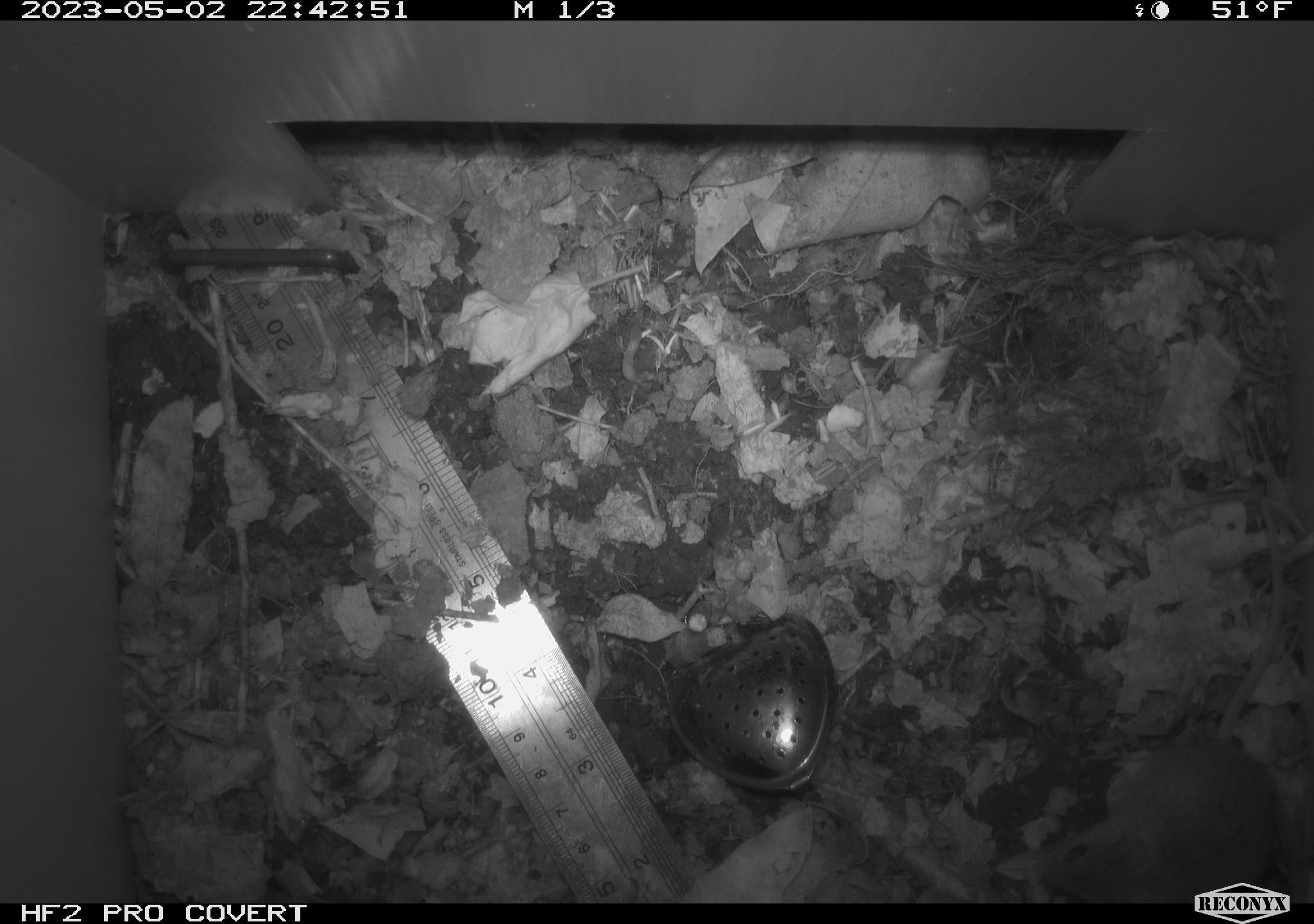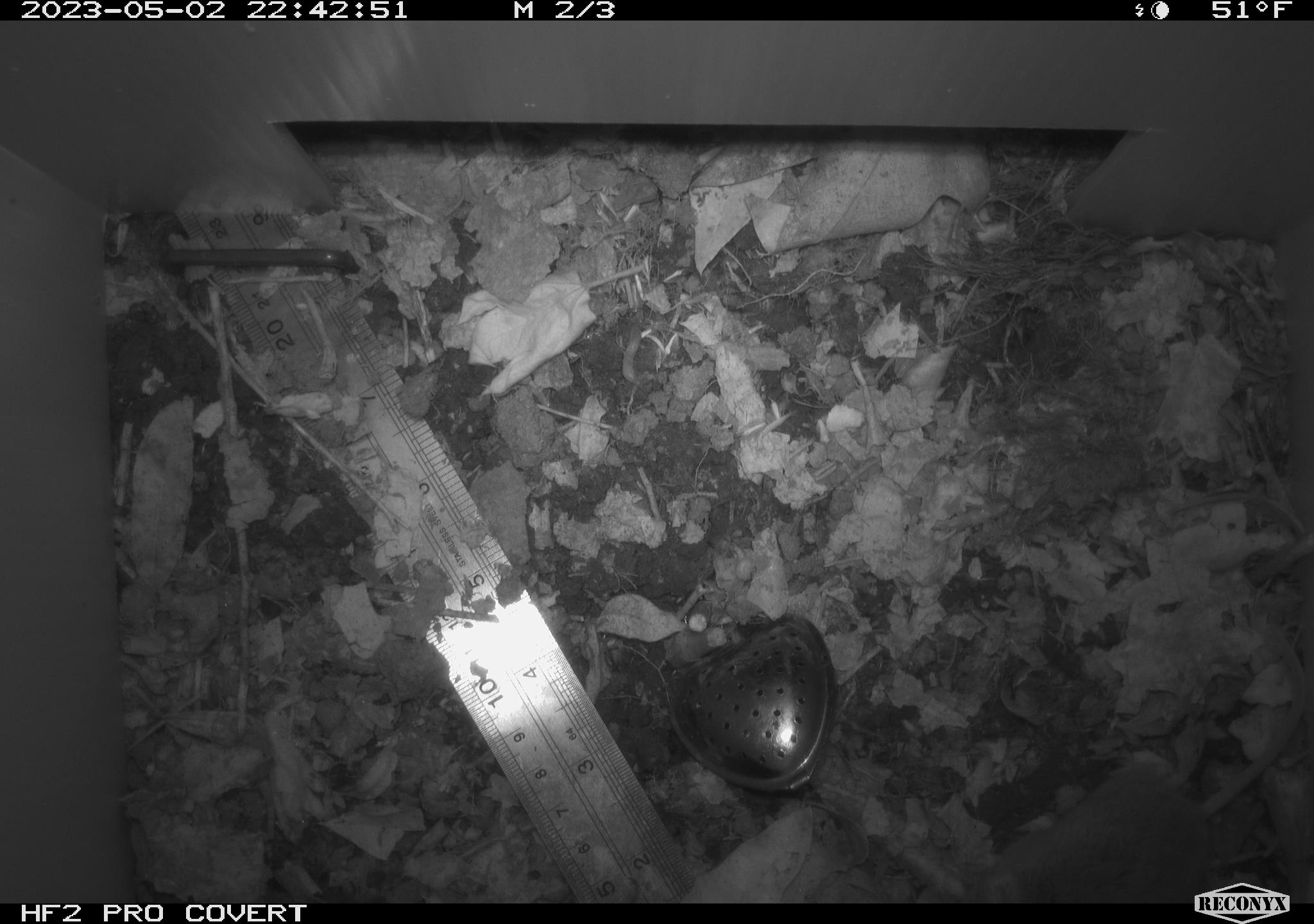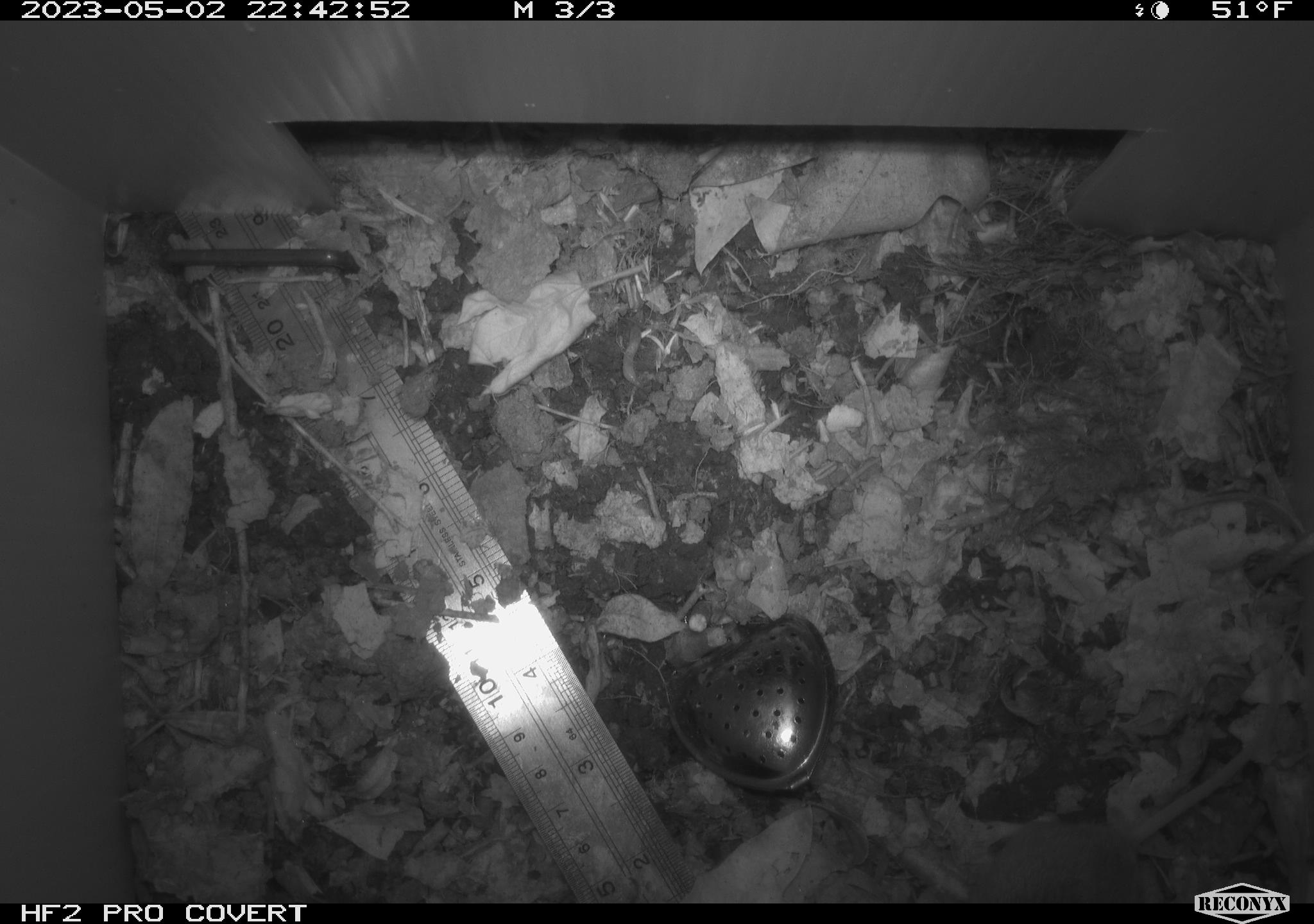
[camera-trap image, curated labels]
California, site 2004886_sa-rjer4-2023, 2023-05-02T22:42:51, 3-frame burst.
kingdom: Animalia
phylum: Chordata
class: Mammalia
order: Rodentia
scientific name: Rodentia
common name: mouse species